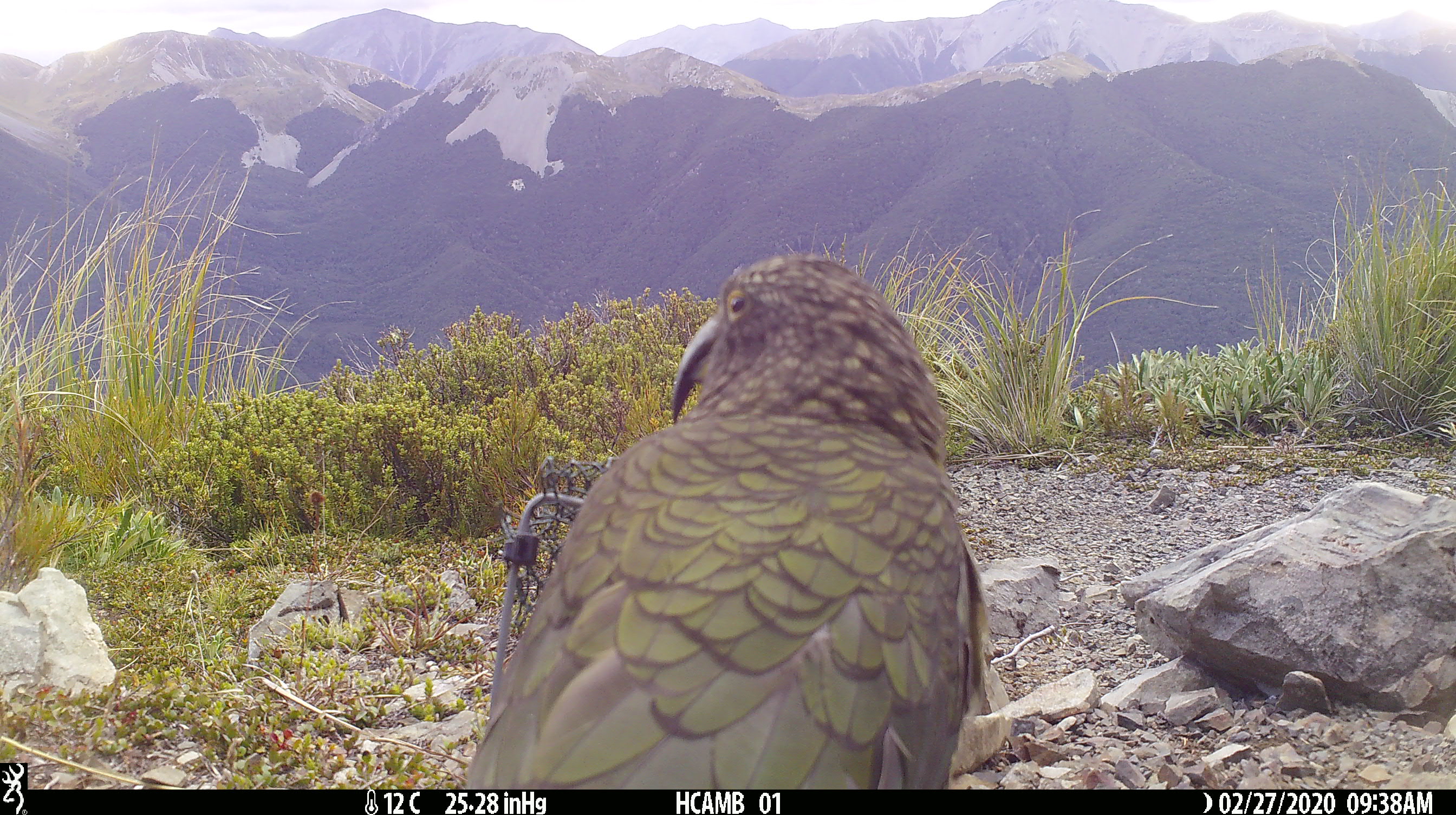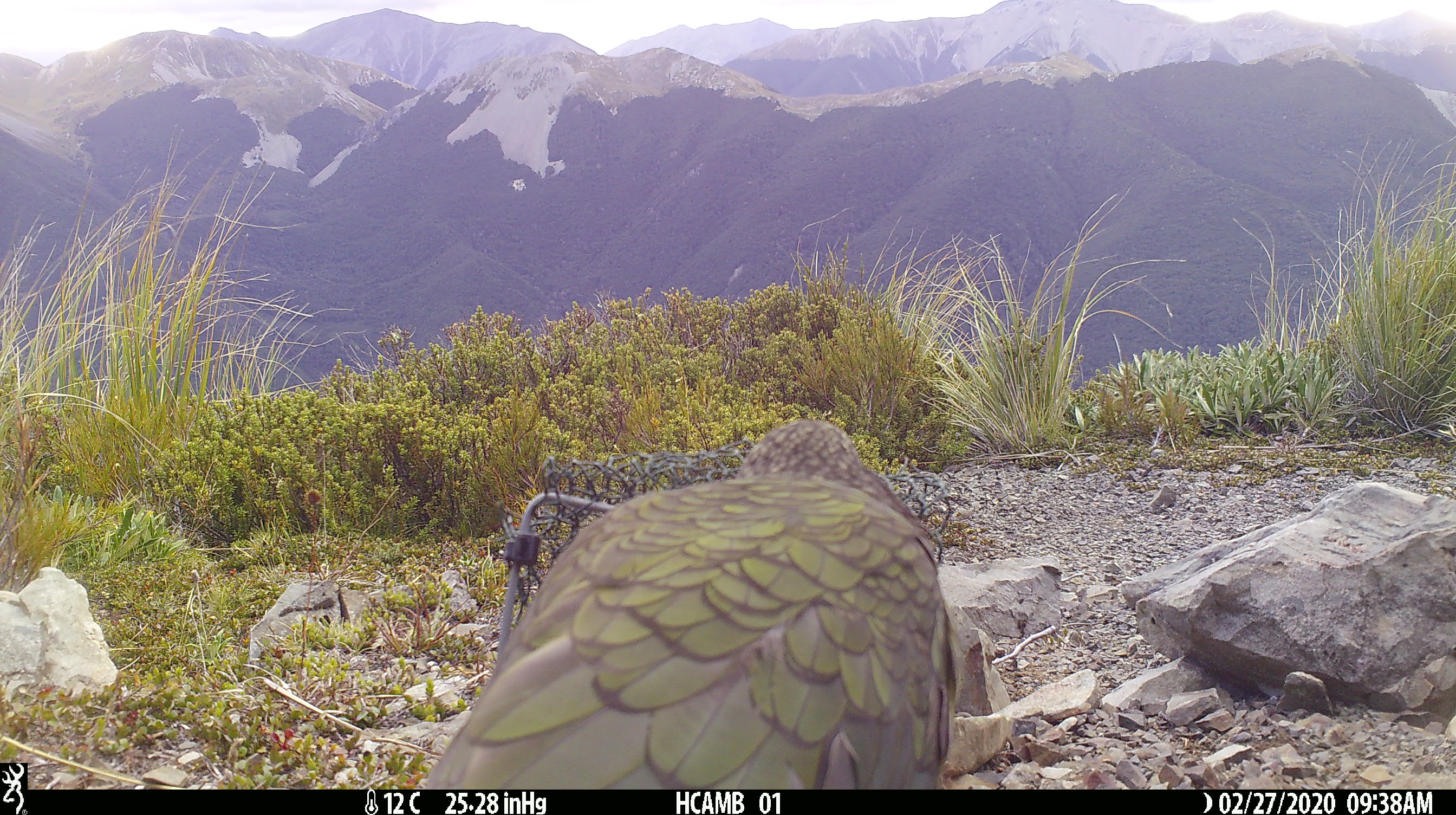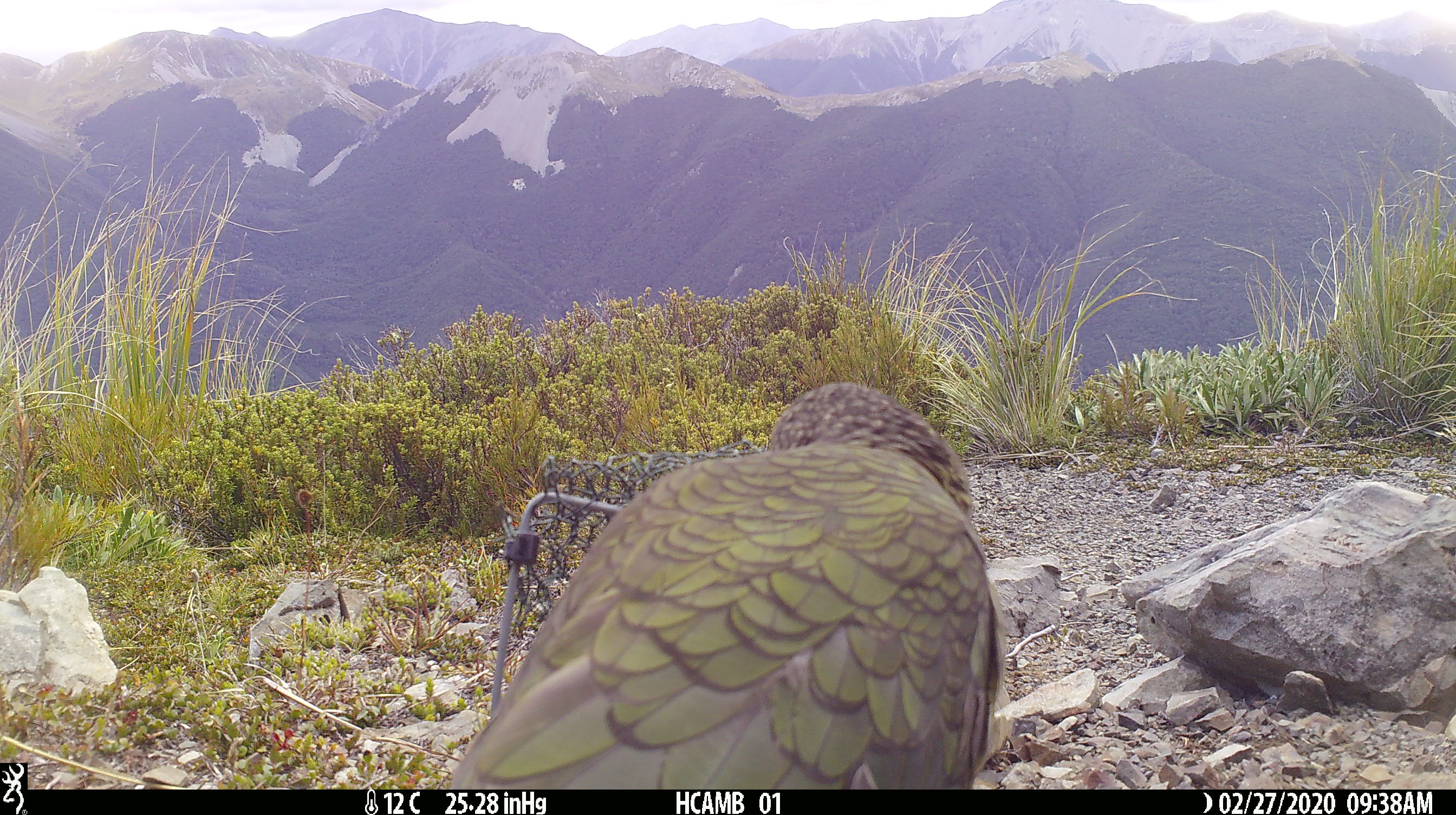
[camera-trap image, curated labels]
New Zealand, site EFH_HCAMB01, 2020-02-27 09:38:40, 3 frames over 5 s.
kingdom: Animalia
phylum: Chordata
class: Aves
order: Psittaciformes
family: Strigopidae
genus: Nestor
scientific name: Nestor notabilis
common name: kea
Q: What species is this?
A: Kea (Nestor notabilis).